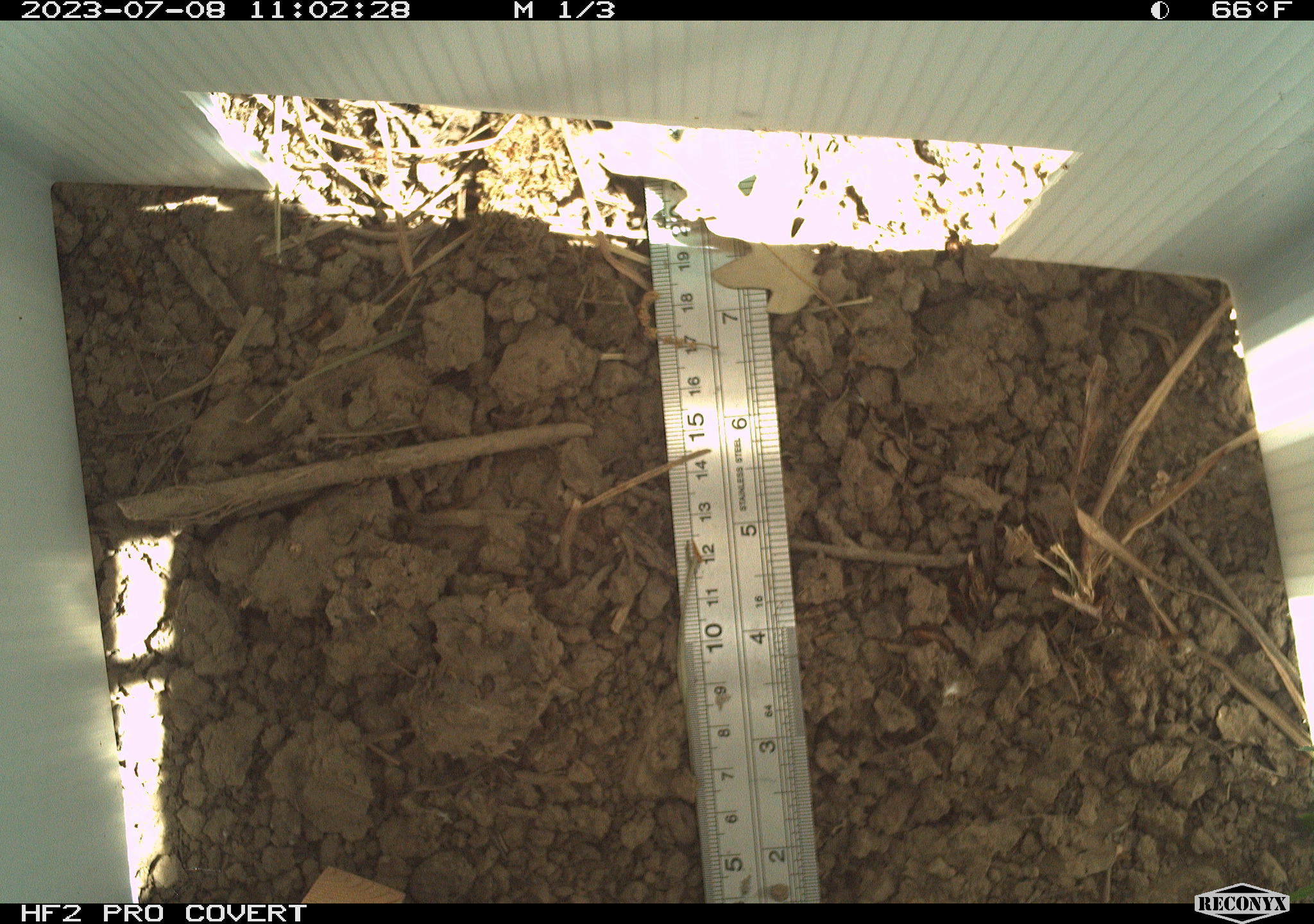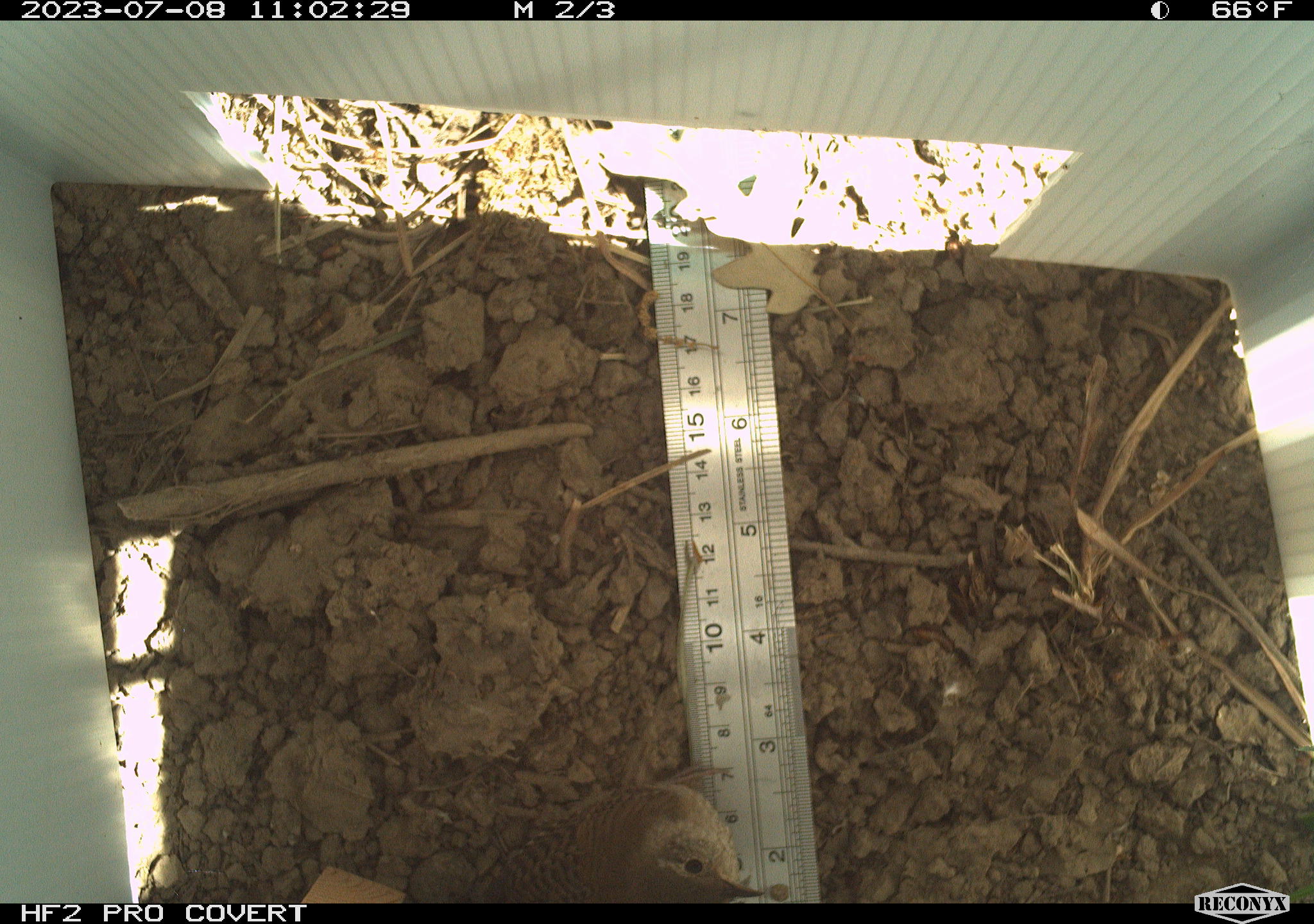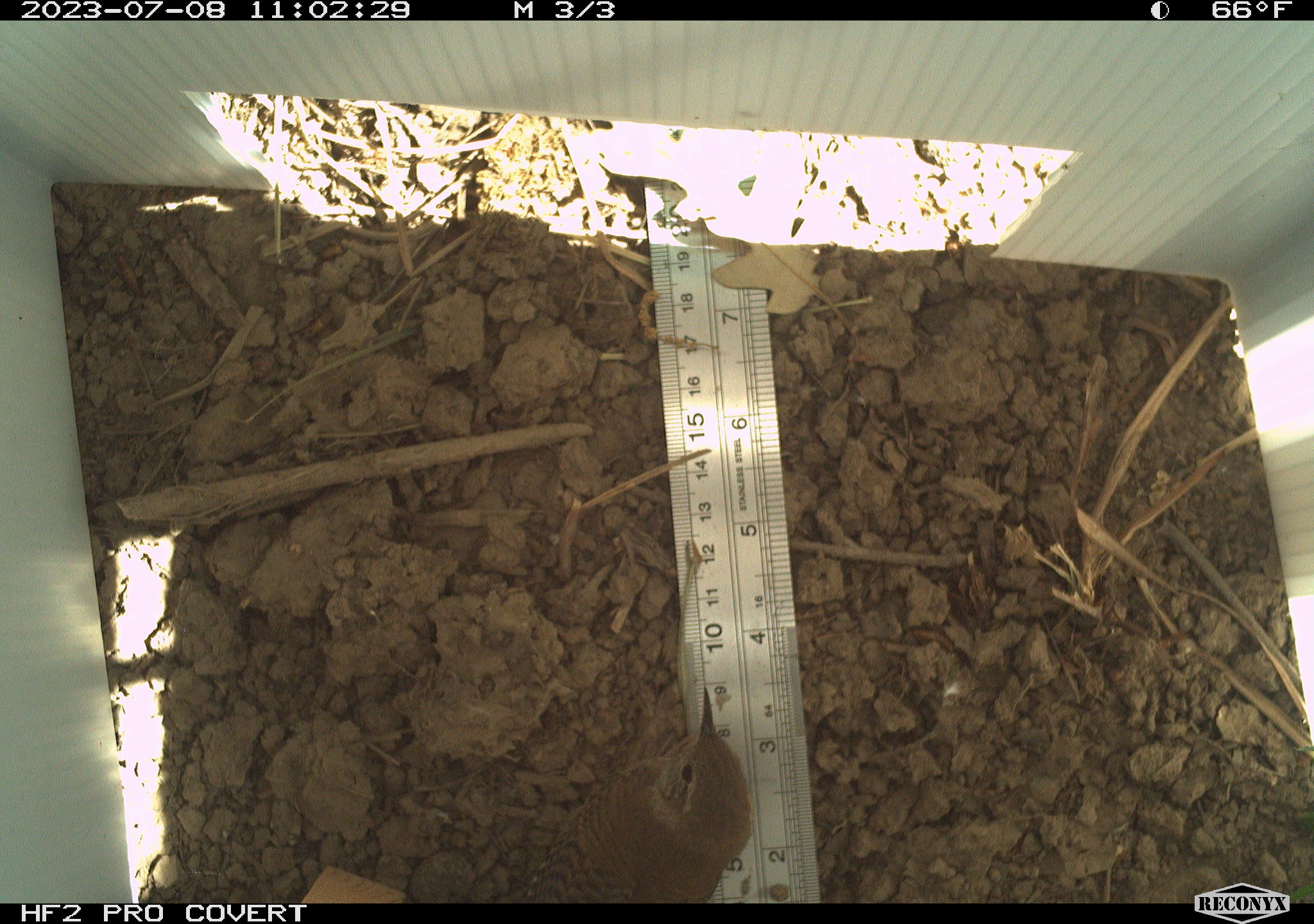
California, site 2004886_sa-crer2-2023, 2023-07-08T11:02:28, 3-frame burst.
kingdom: Animalia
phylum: Chordata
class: Aves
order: Passeriformes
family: Troglodytidae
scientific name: Troglodytidae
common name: wren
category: troglodytidae family